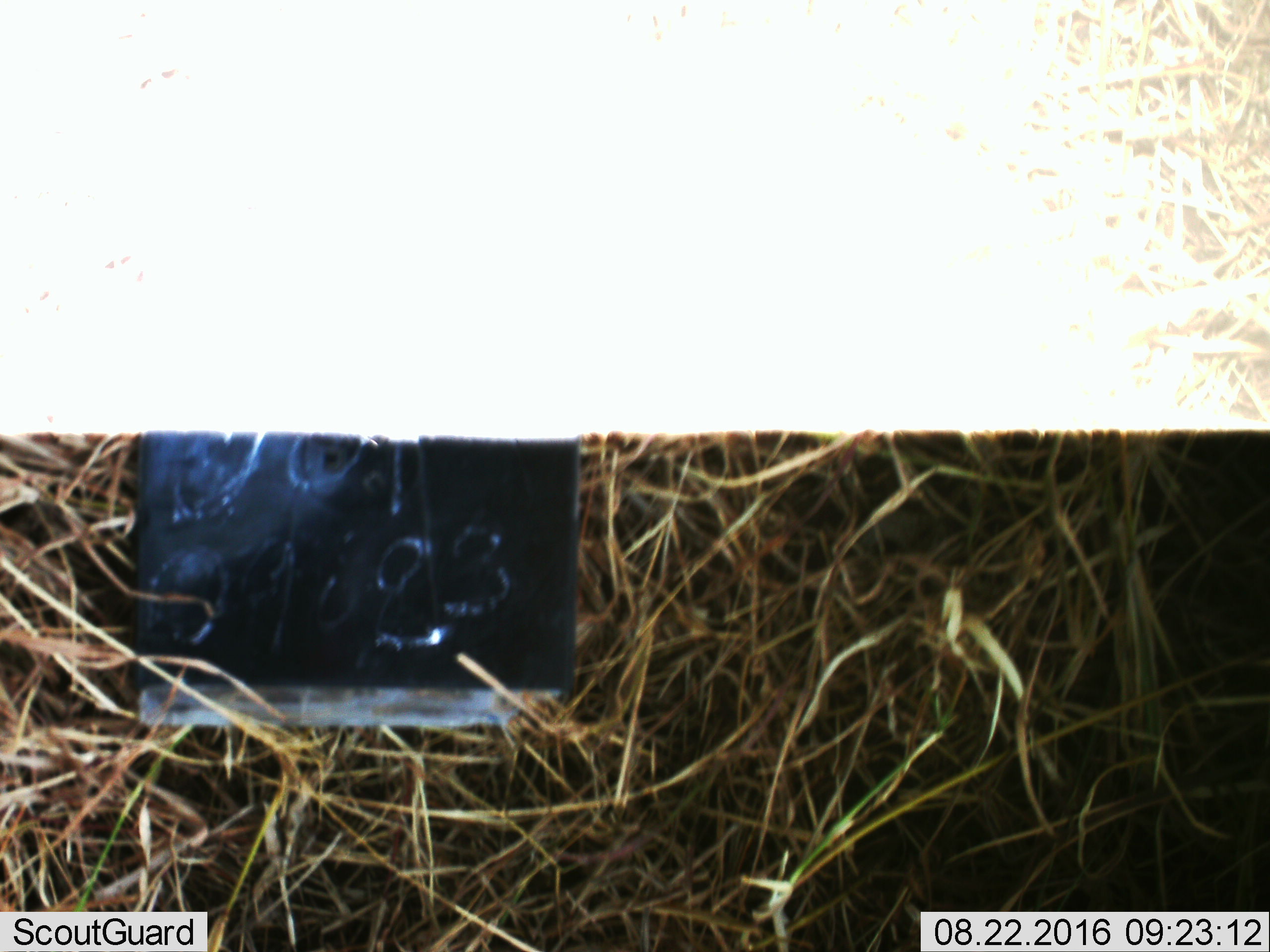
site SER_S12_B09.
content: unidentified animal